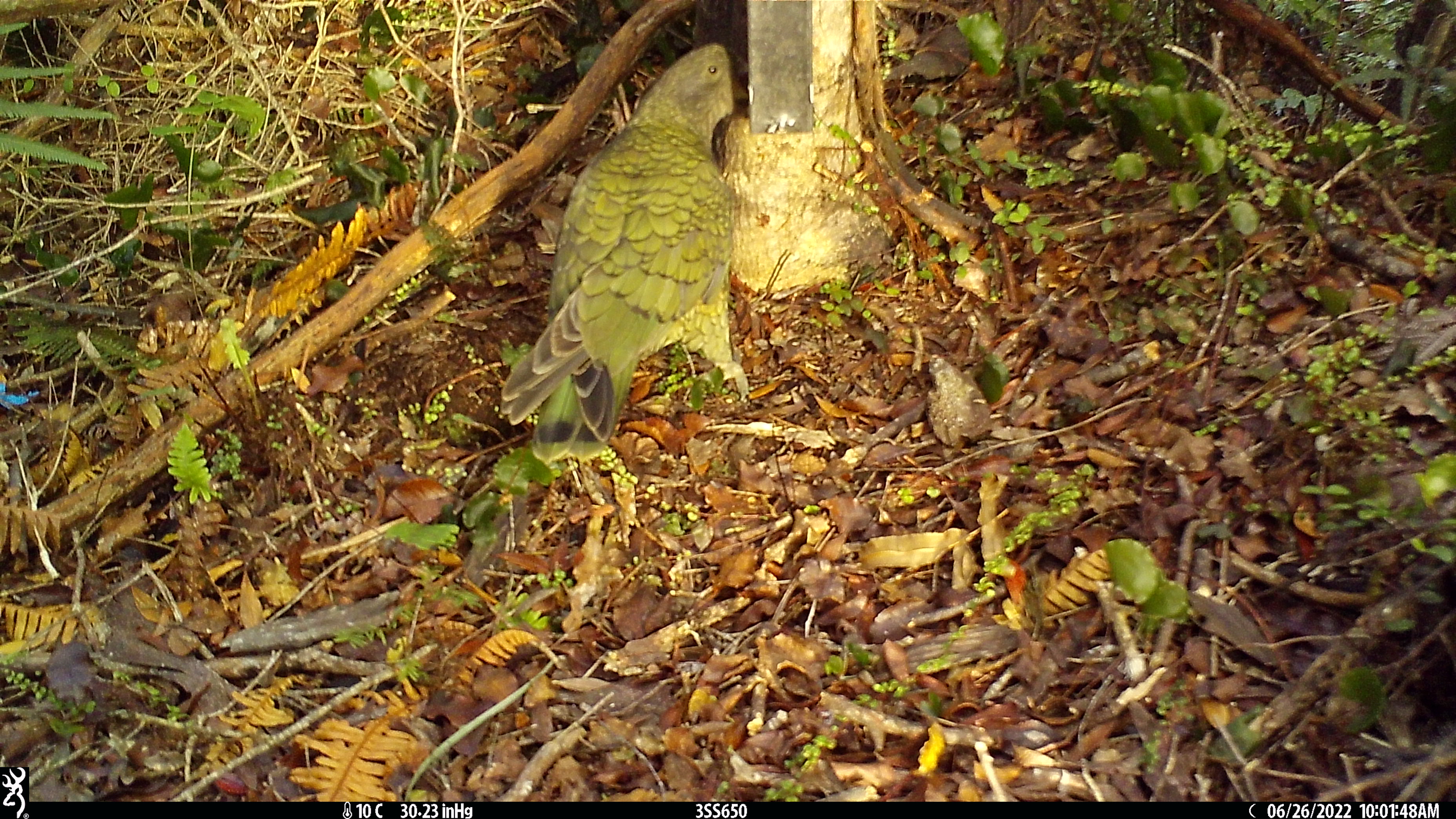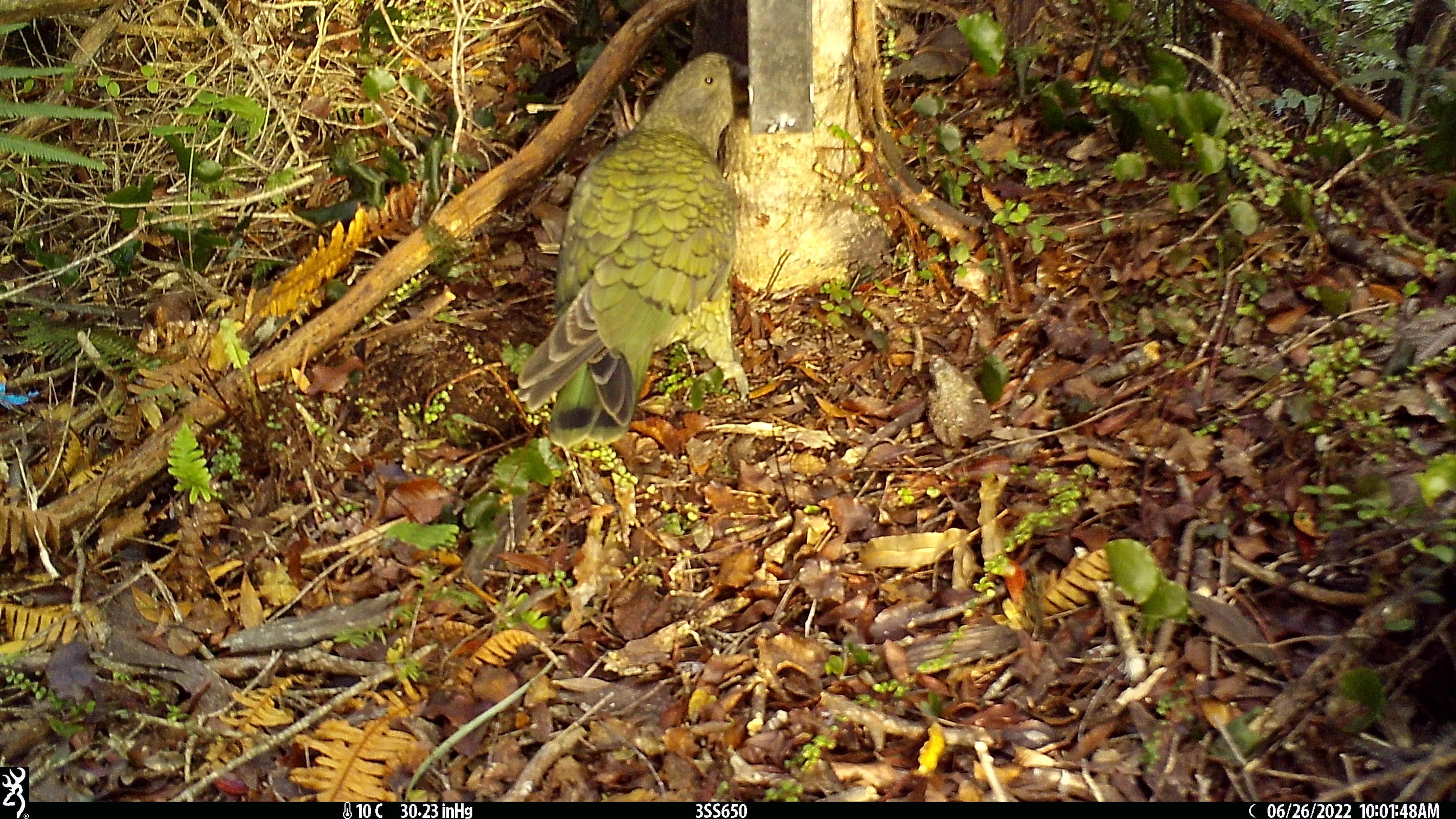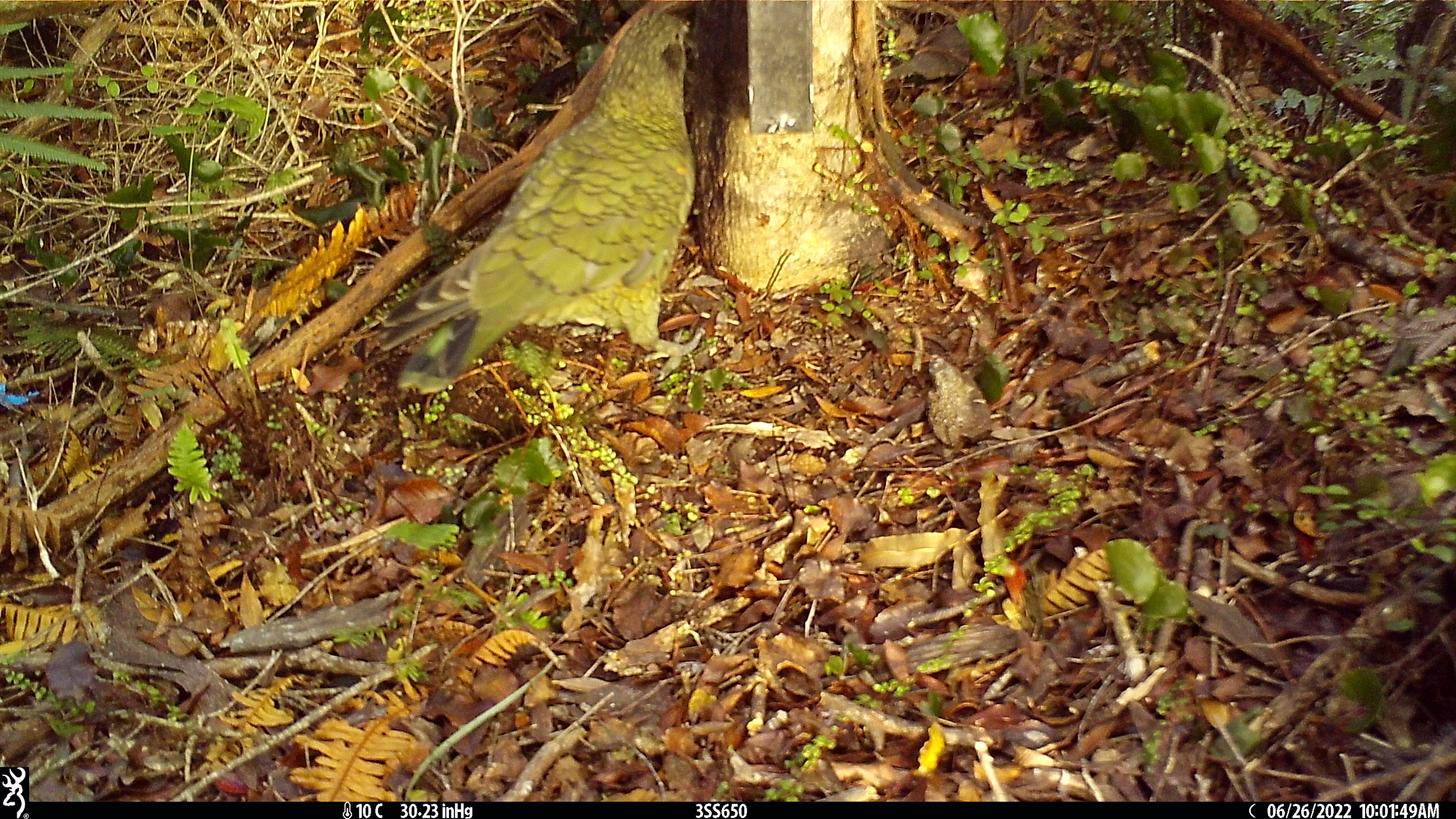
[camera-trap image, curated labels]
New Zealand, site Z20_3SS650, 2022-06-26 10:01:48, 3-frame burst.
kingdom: Animalia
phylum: Chordata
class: Aves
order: Psittaciformes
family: Strigopidae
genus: Nestor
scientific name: Nestor notabilis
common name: kea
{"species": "kea (Nestor notabilis)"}